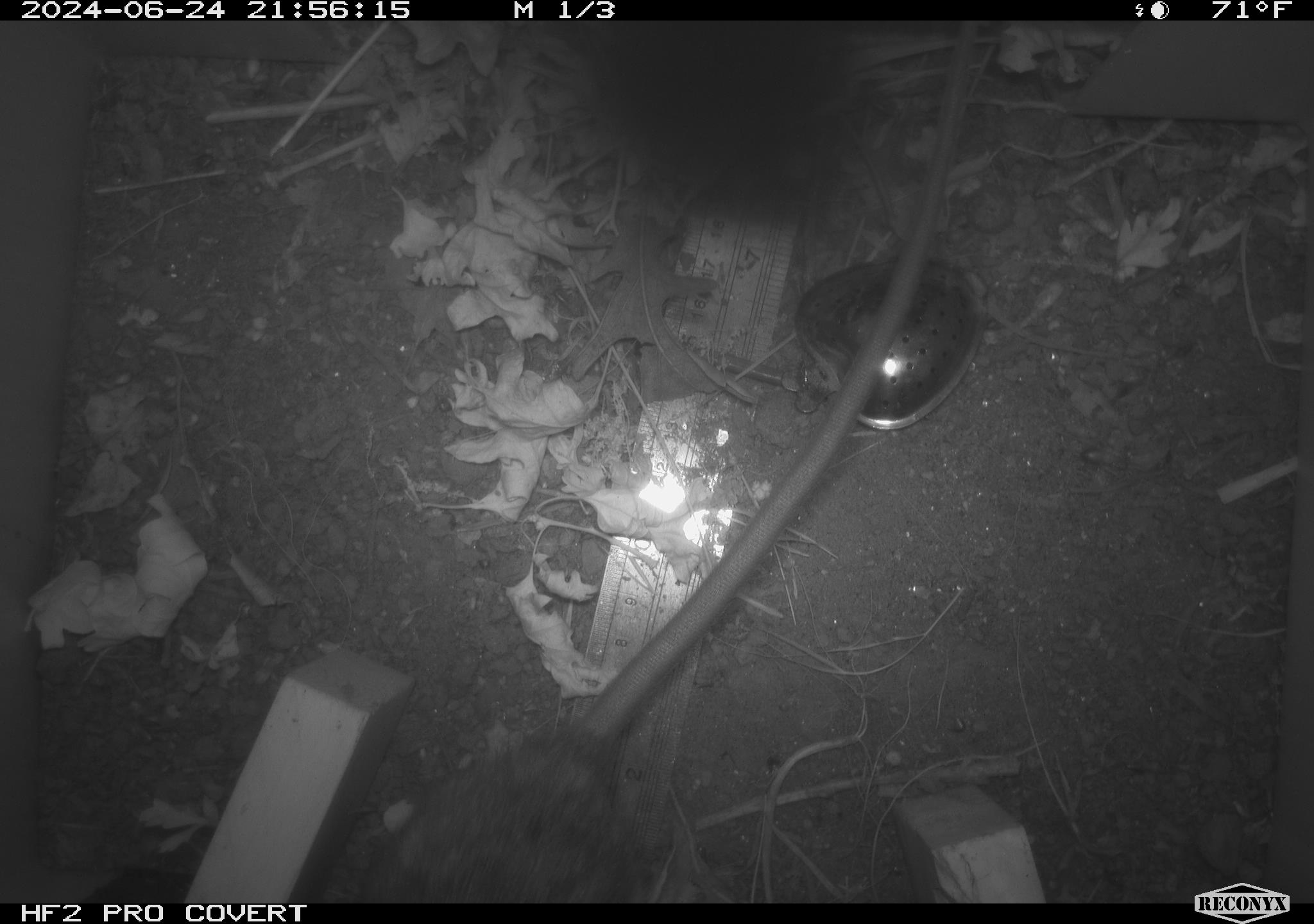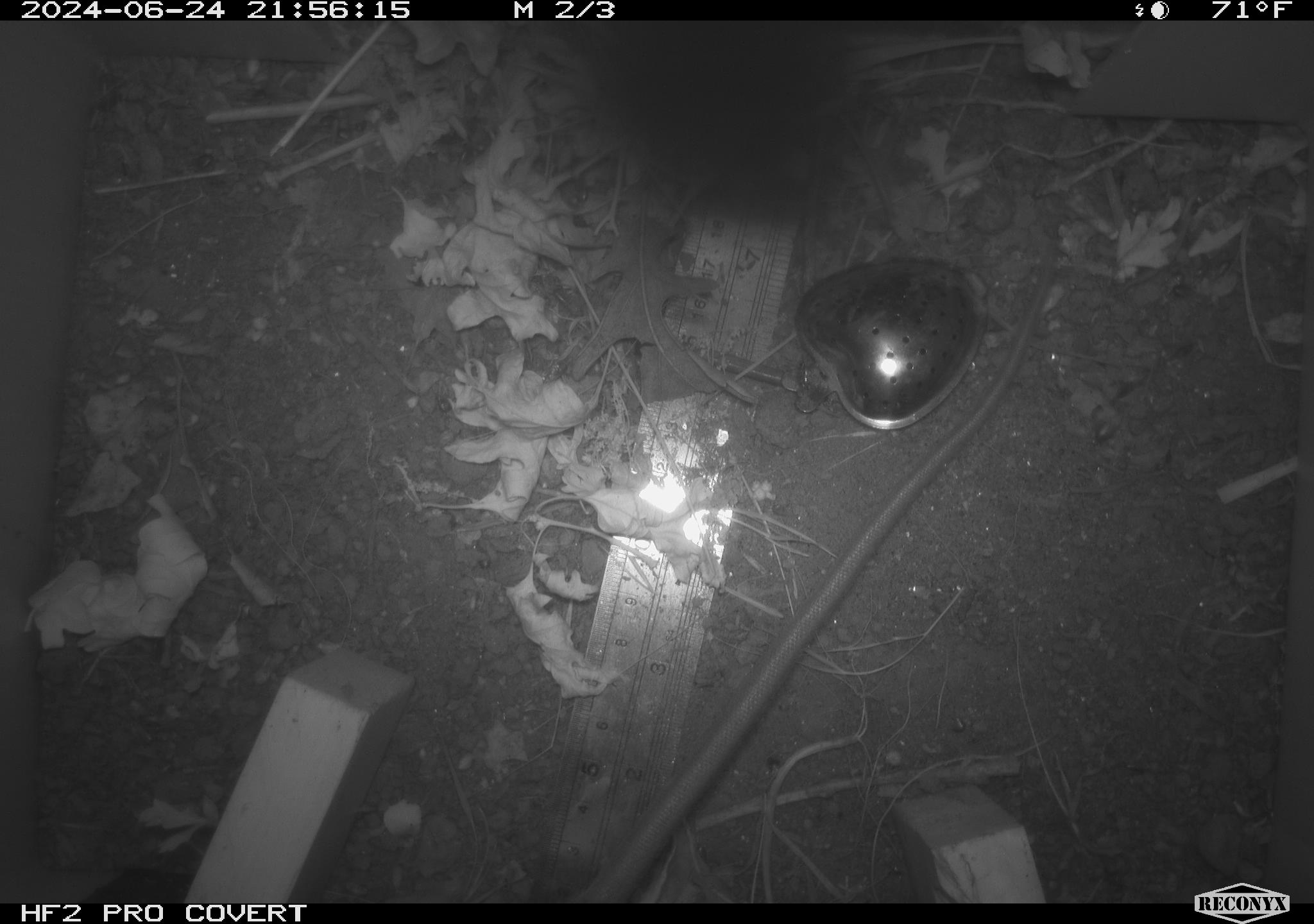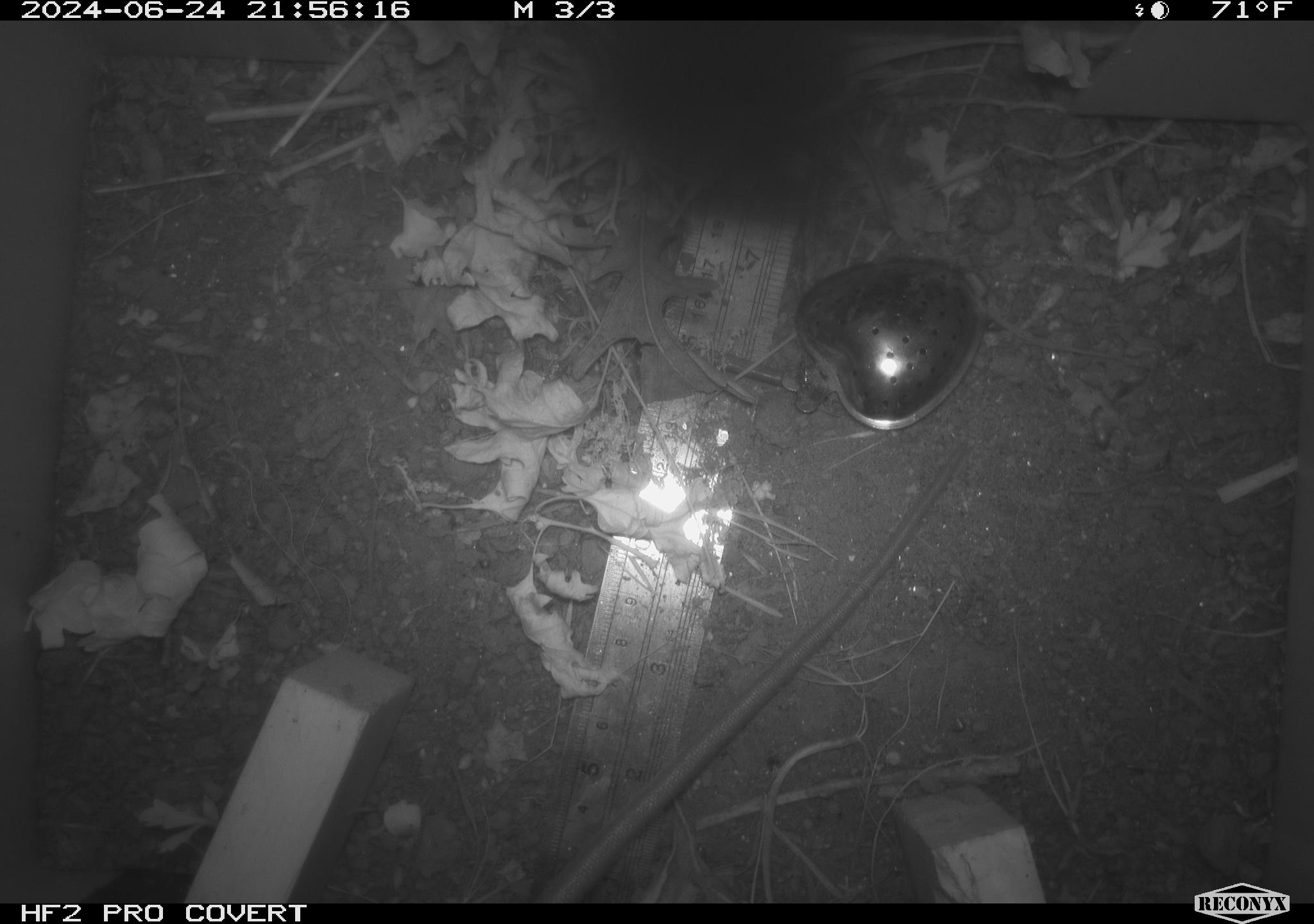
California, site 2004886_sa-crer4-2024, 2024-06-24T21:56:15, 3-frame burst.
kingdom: Animalia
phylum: Chordata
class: Mammalia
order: Rodentia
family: Muridae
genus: Rattus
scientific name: Rattus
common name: rat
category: rattus species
Rattus species (rat) (Rattus).